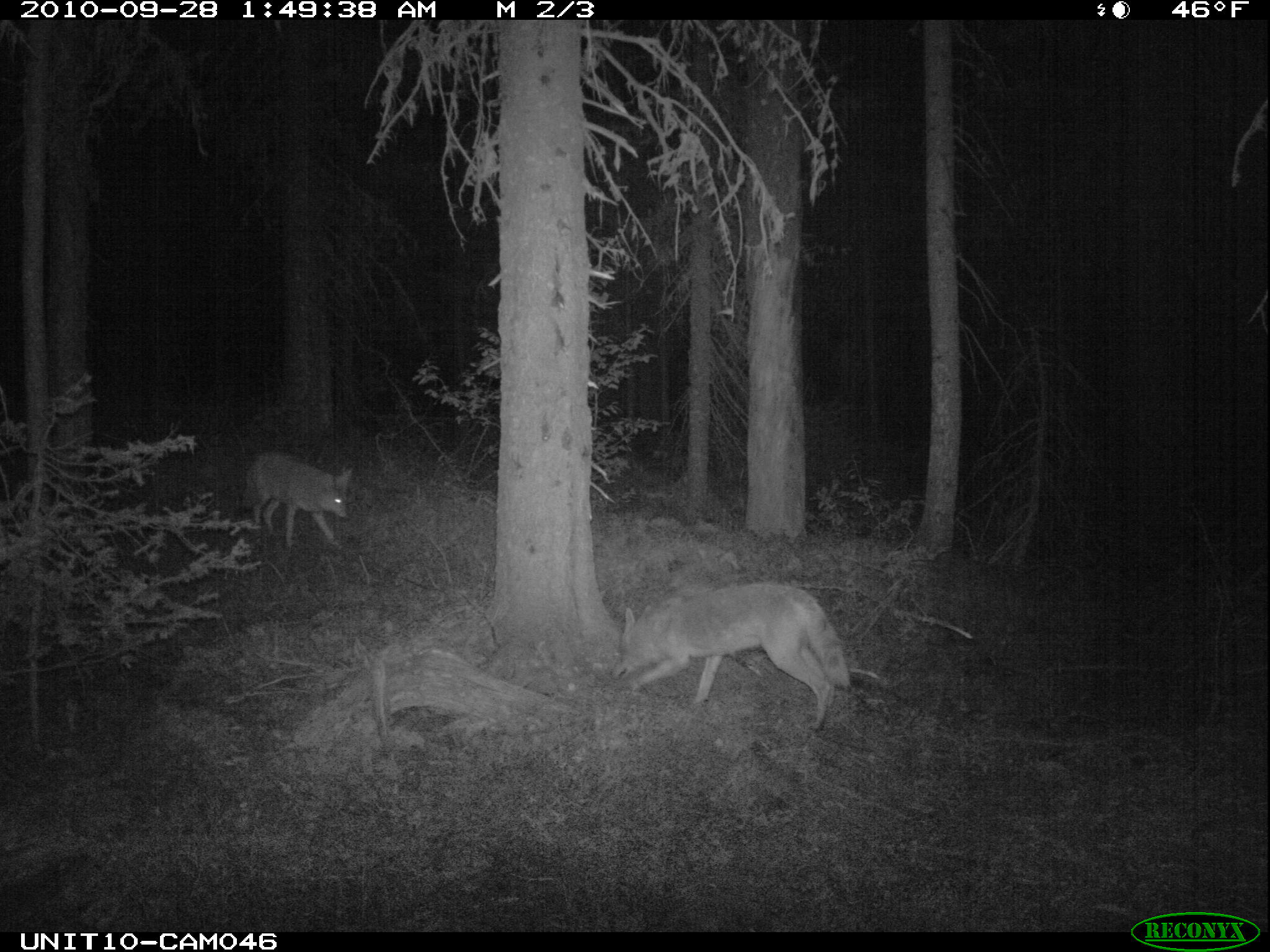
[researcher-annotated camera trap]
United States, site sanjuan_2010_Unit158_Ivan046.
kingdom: Animalia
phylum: Chordata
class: Mammalia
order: Carnivora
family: Canidae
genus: Canis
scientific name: Canis latrans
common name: coyote